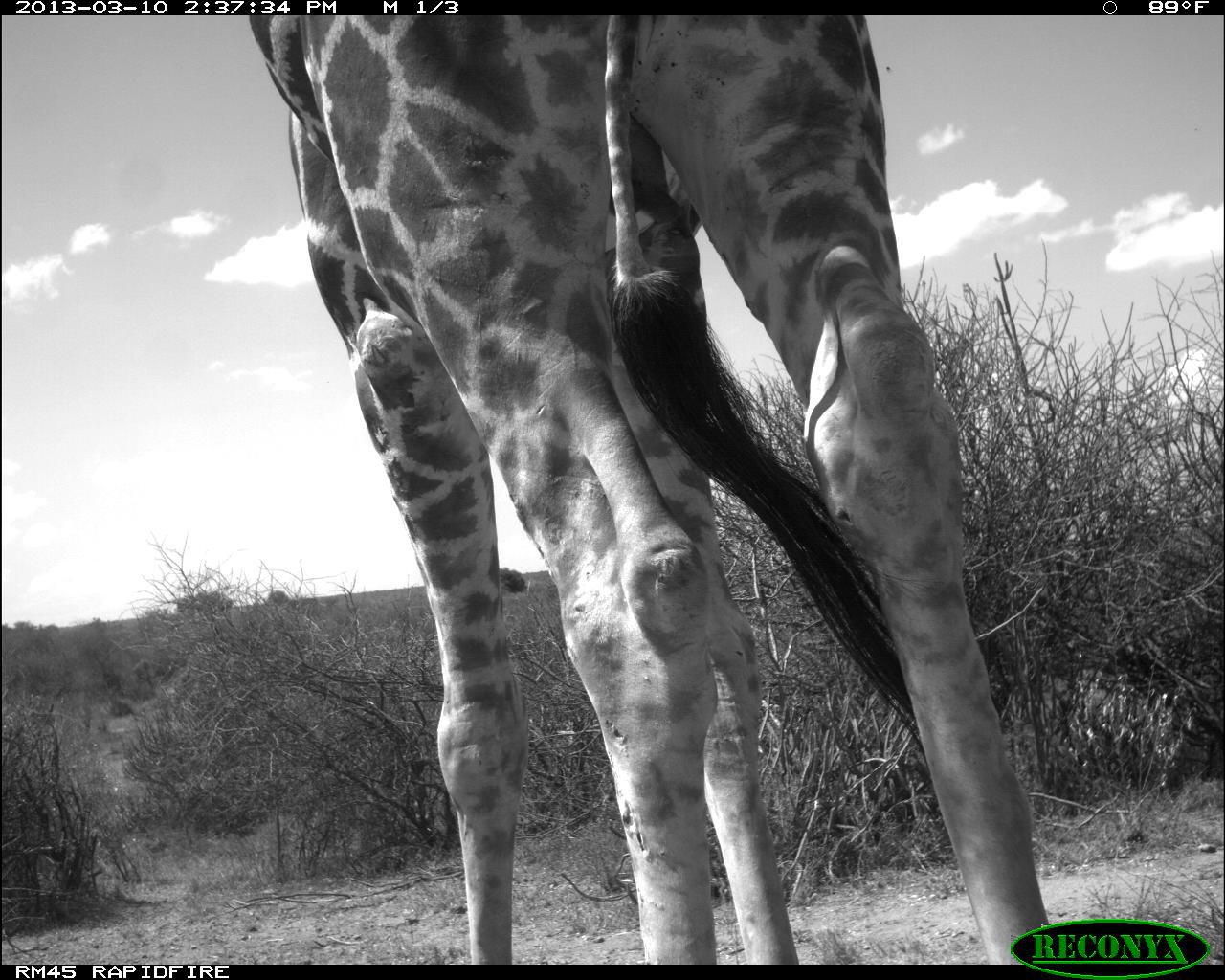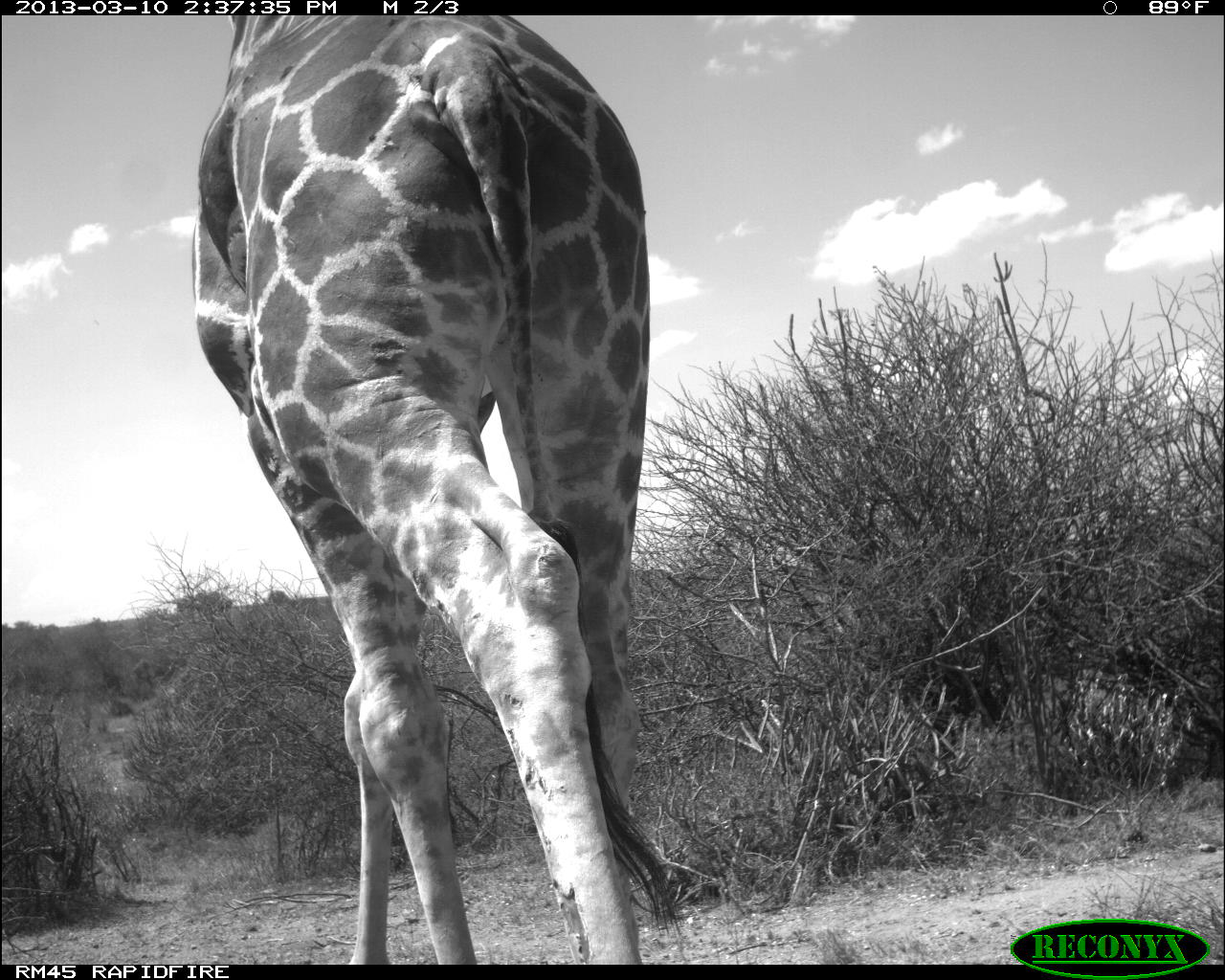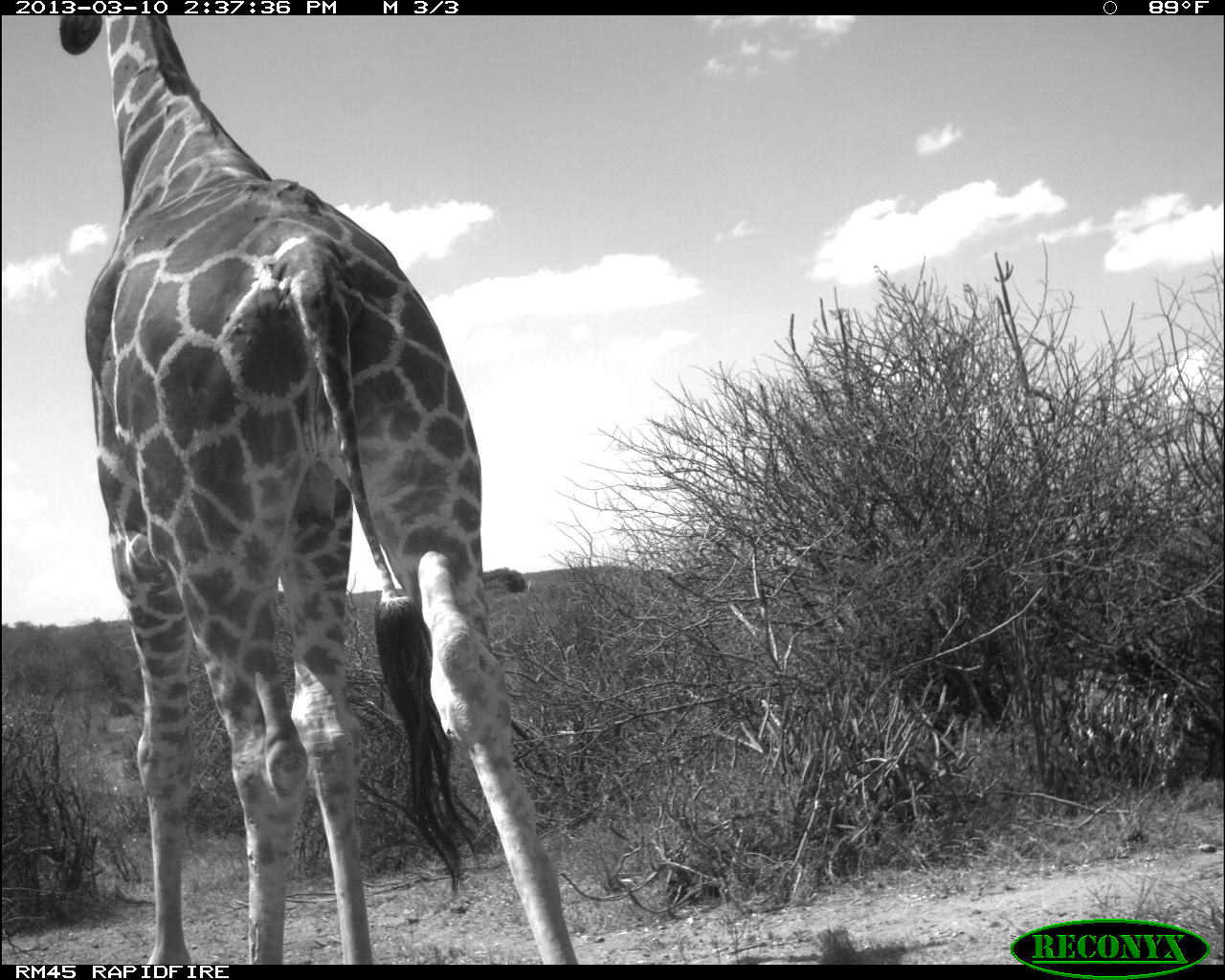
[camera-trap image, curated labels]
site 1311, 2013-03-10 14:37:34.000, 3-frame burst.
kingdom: Animalia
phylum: Chordata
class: Mammalia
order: Artiodactyla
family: Giraffidae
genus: Giraffa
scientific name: Giraffa camelopardalis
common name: giraffe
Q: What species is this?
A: Giraffa camelopardalis (giraffe).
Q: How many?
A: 1.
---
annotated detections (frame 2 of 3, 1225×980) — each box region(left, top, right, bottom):
giraffa camelopardalis: region(188, 10, 685, 963)